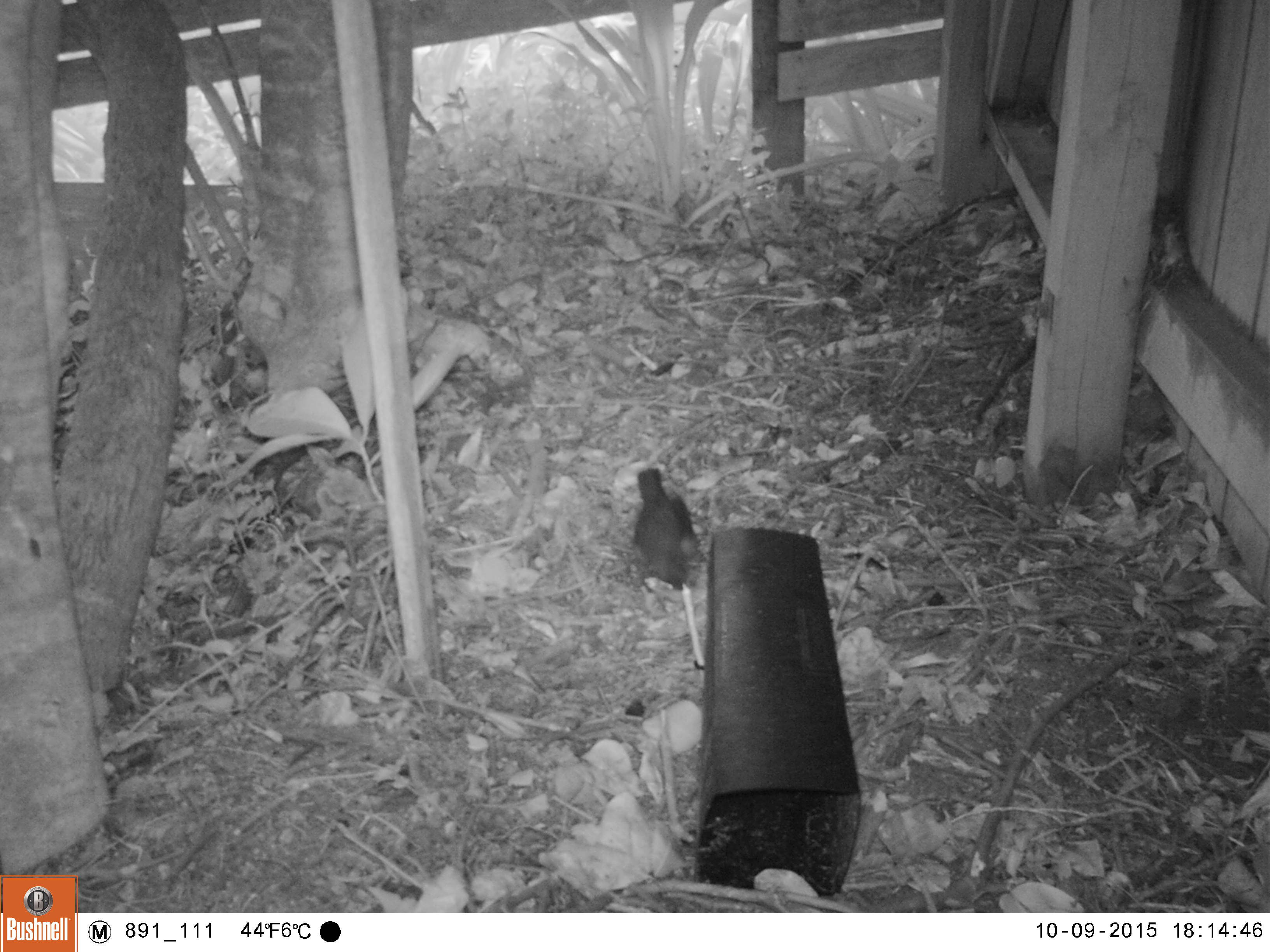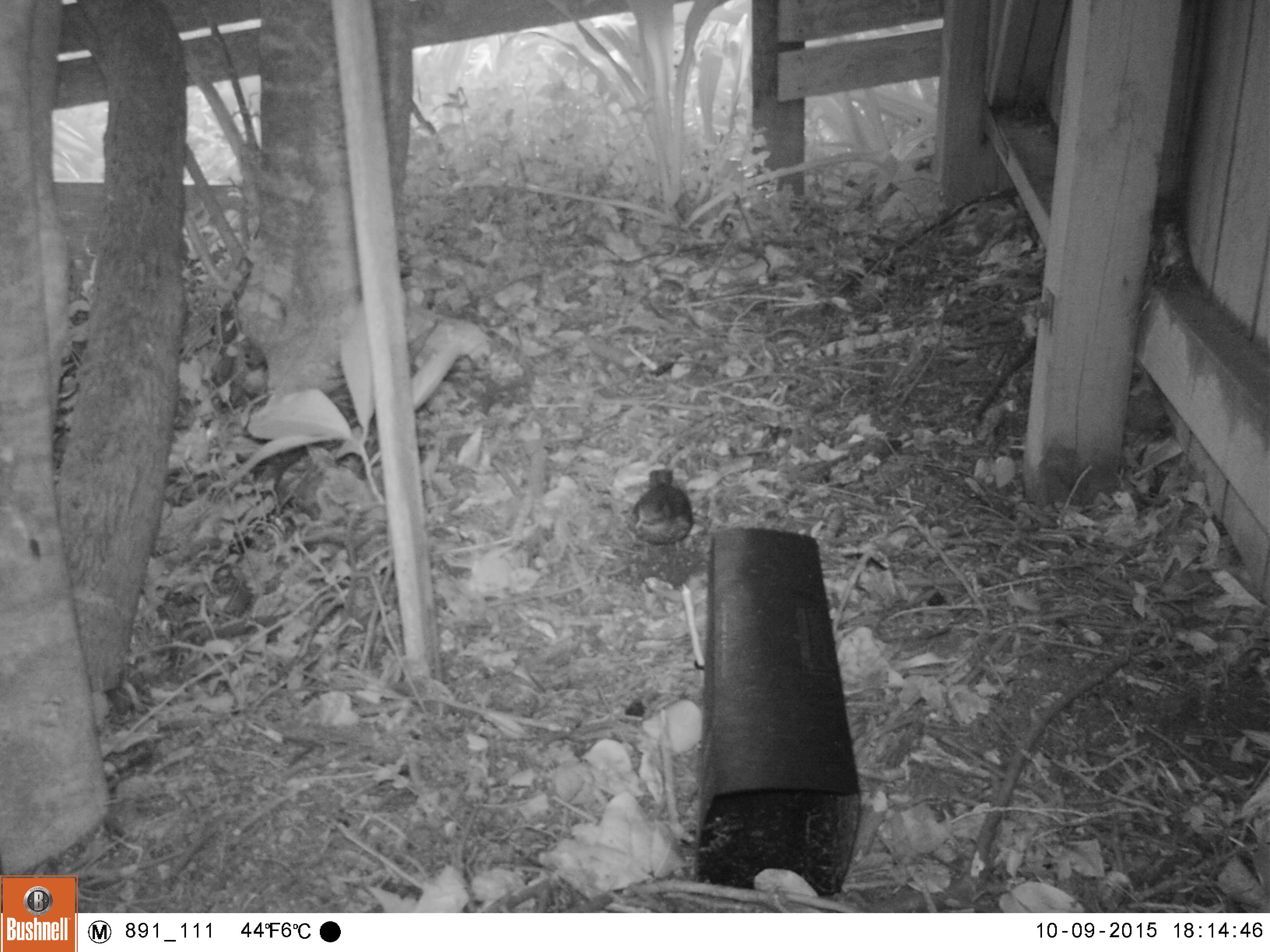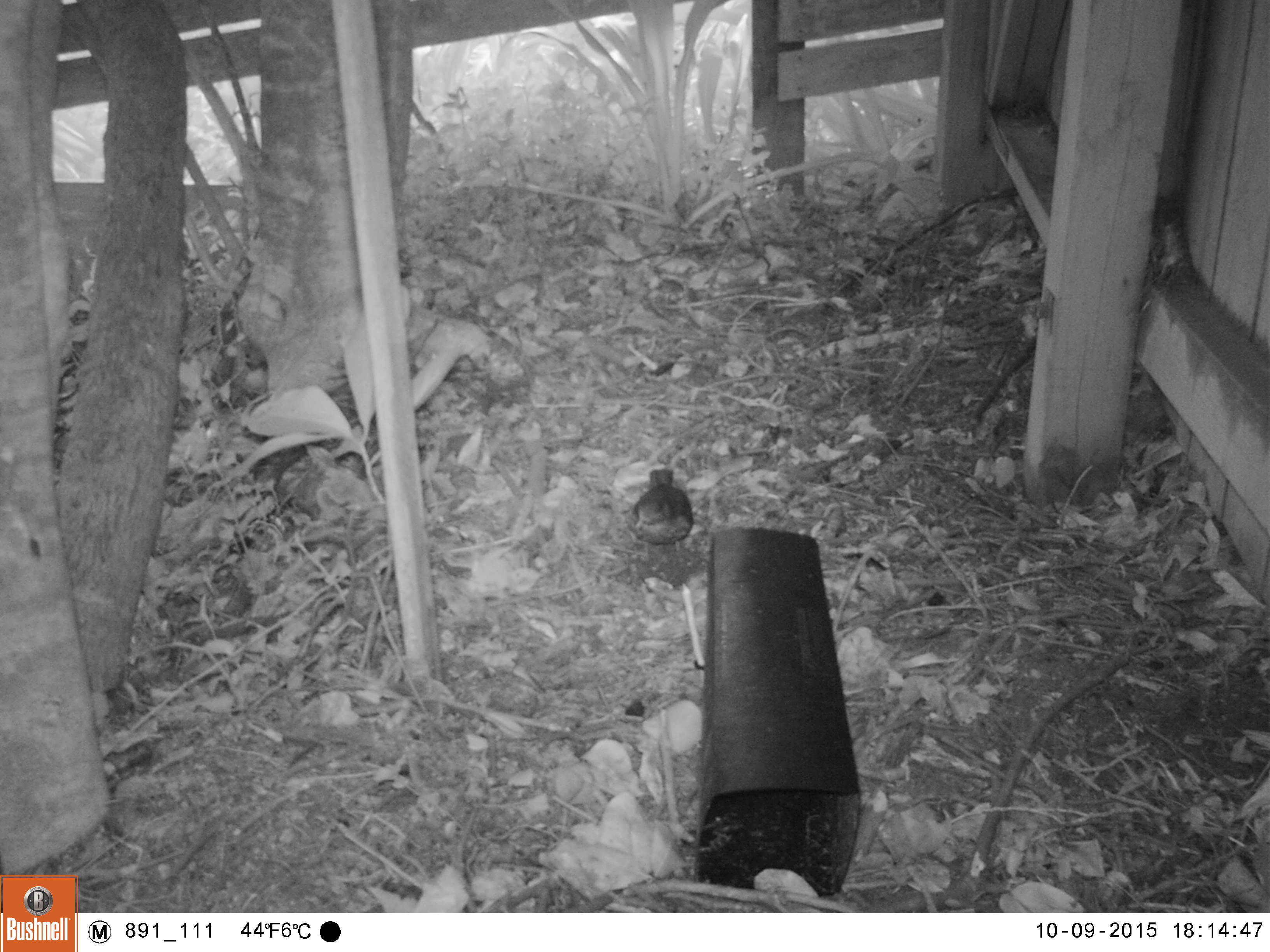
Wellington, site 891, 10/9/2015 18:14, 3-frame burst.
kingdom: Animalia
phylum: Chordata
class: Aves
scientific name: Aves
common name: bird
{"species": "bird (Aves)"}